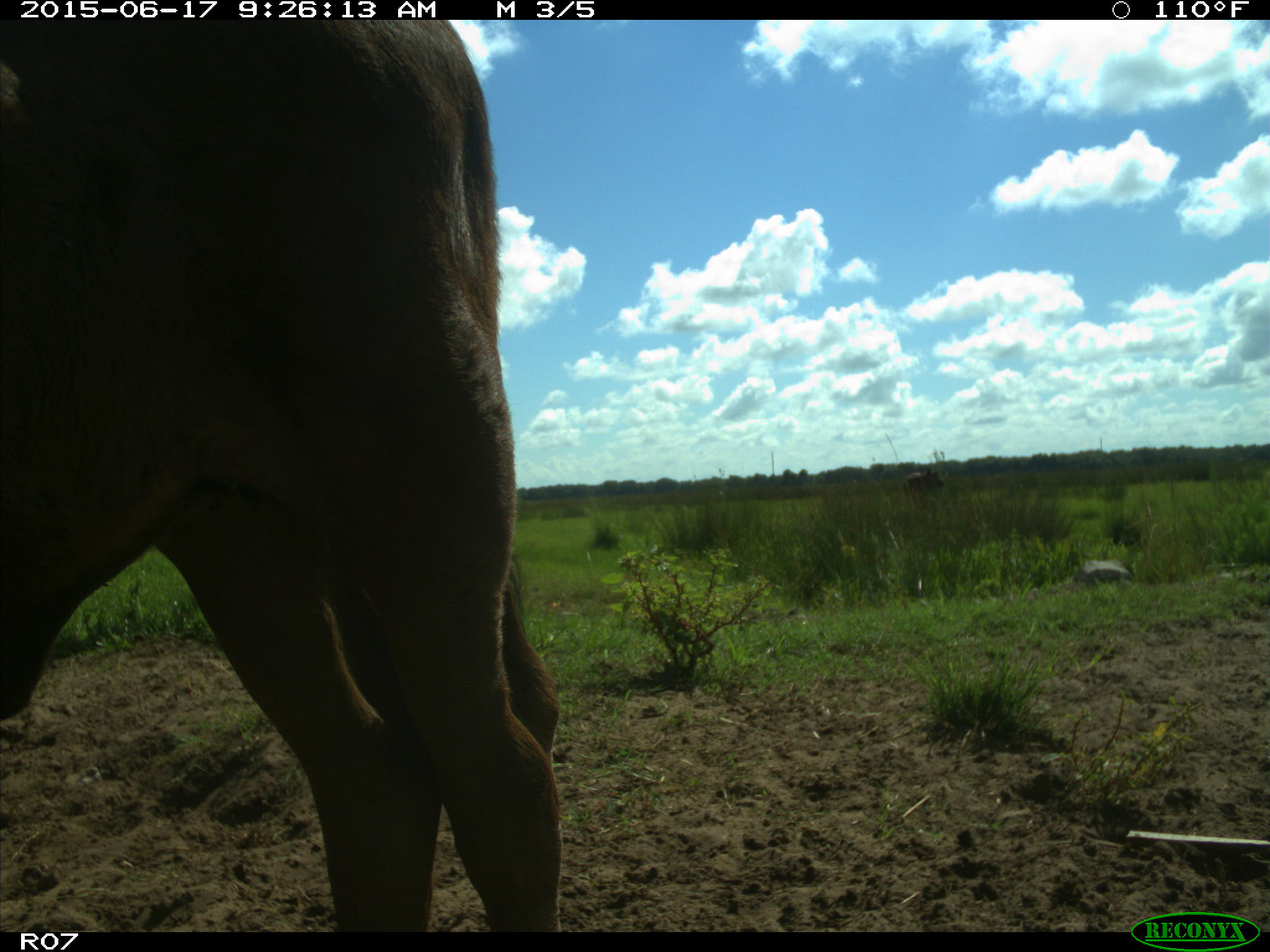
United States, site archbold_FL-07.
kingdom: Animalia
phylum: Chordata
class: Mammalia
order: Artiodactyla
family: Bovidae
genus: Bos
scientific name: Bos taurus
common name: domestic cow